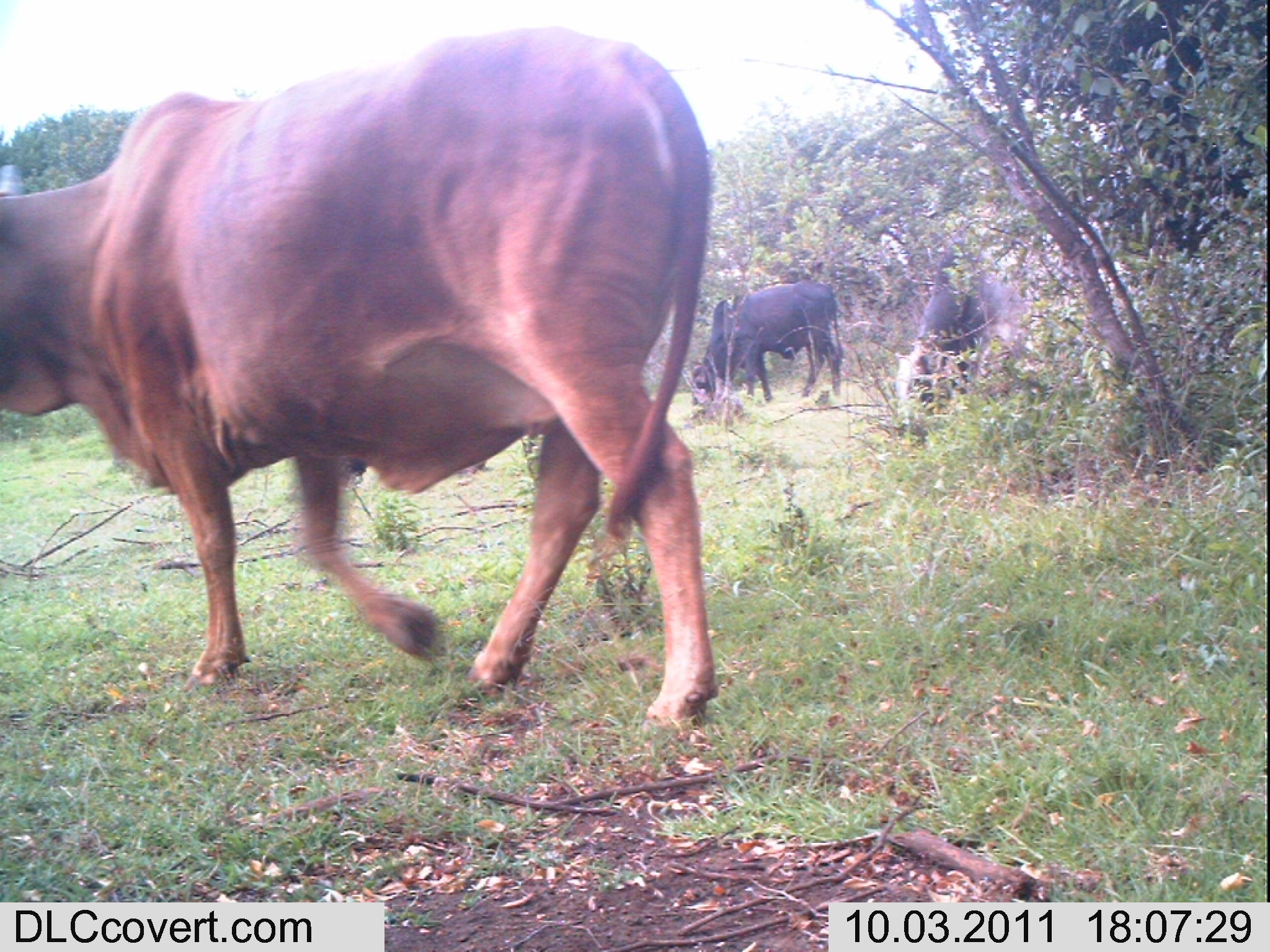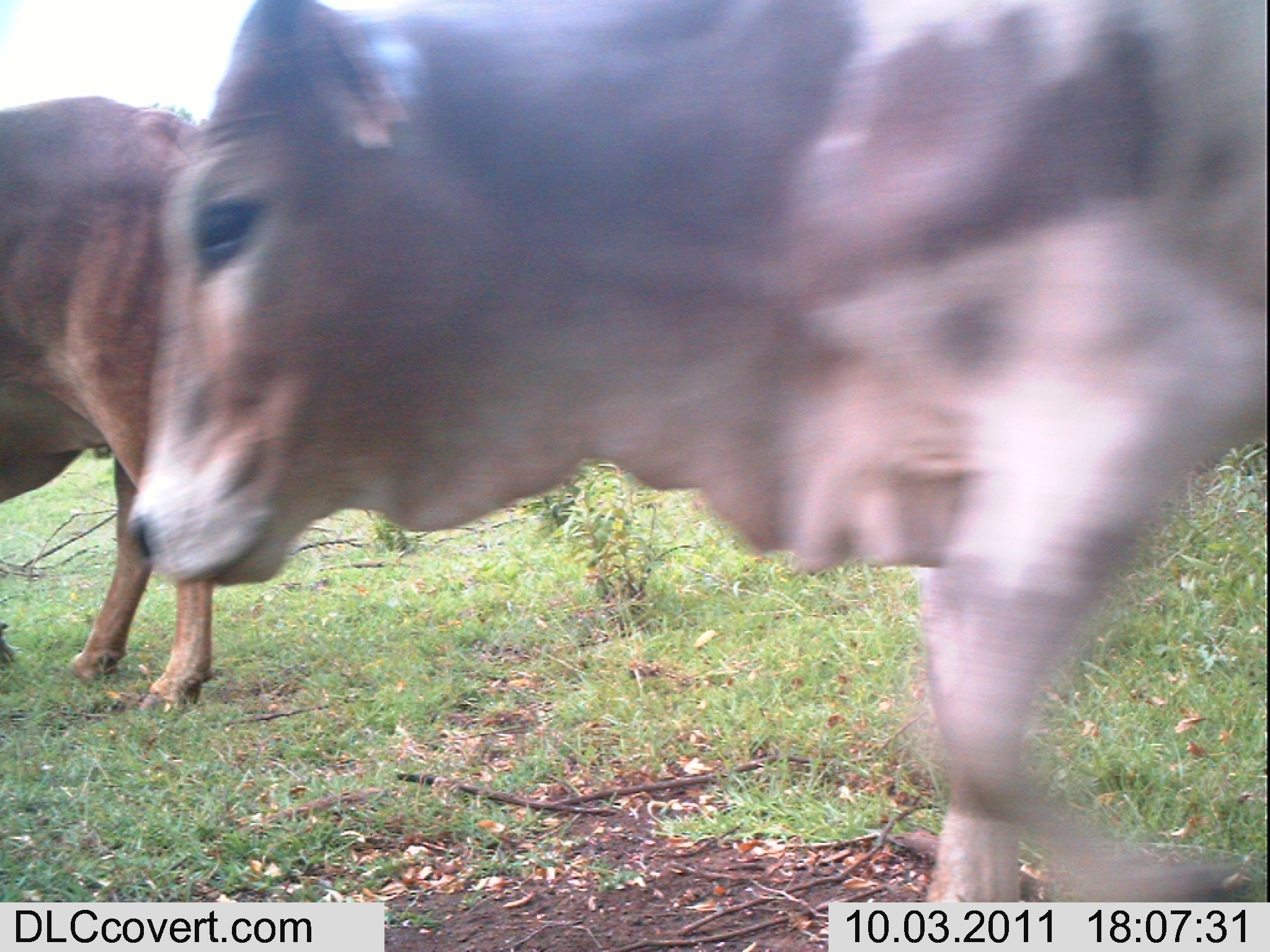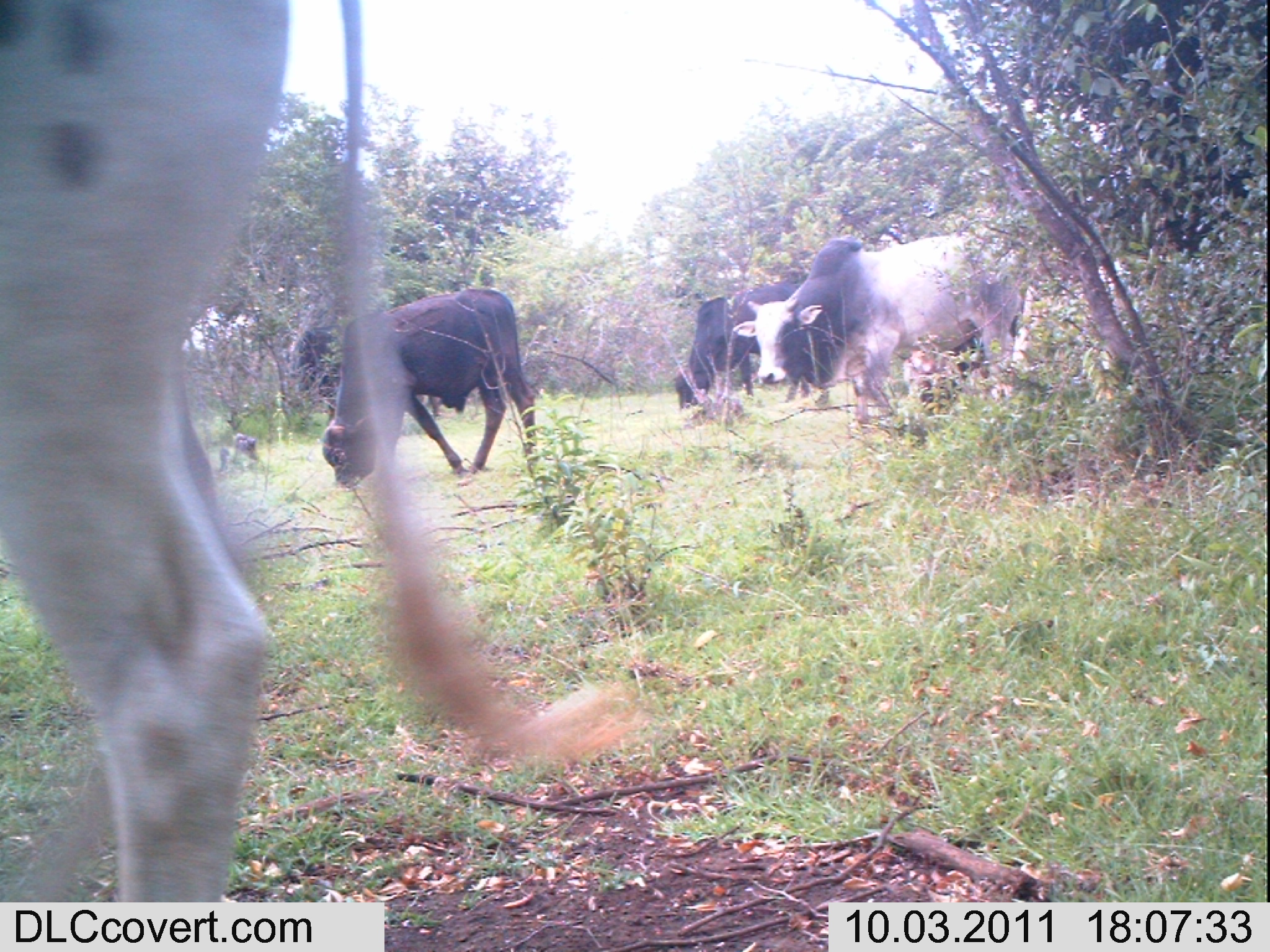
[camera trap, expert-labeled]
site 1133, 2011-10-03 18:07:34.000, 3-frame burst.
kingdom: Animalia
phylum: Chordata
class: Mammalia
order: Artiodactyla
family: Bovidae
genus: Bos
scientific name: Bos taurus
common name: domestic cattle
Bos taurus (domestic cattle), count 3.